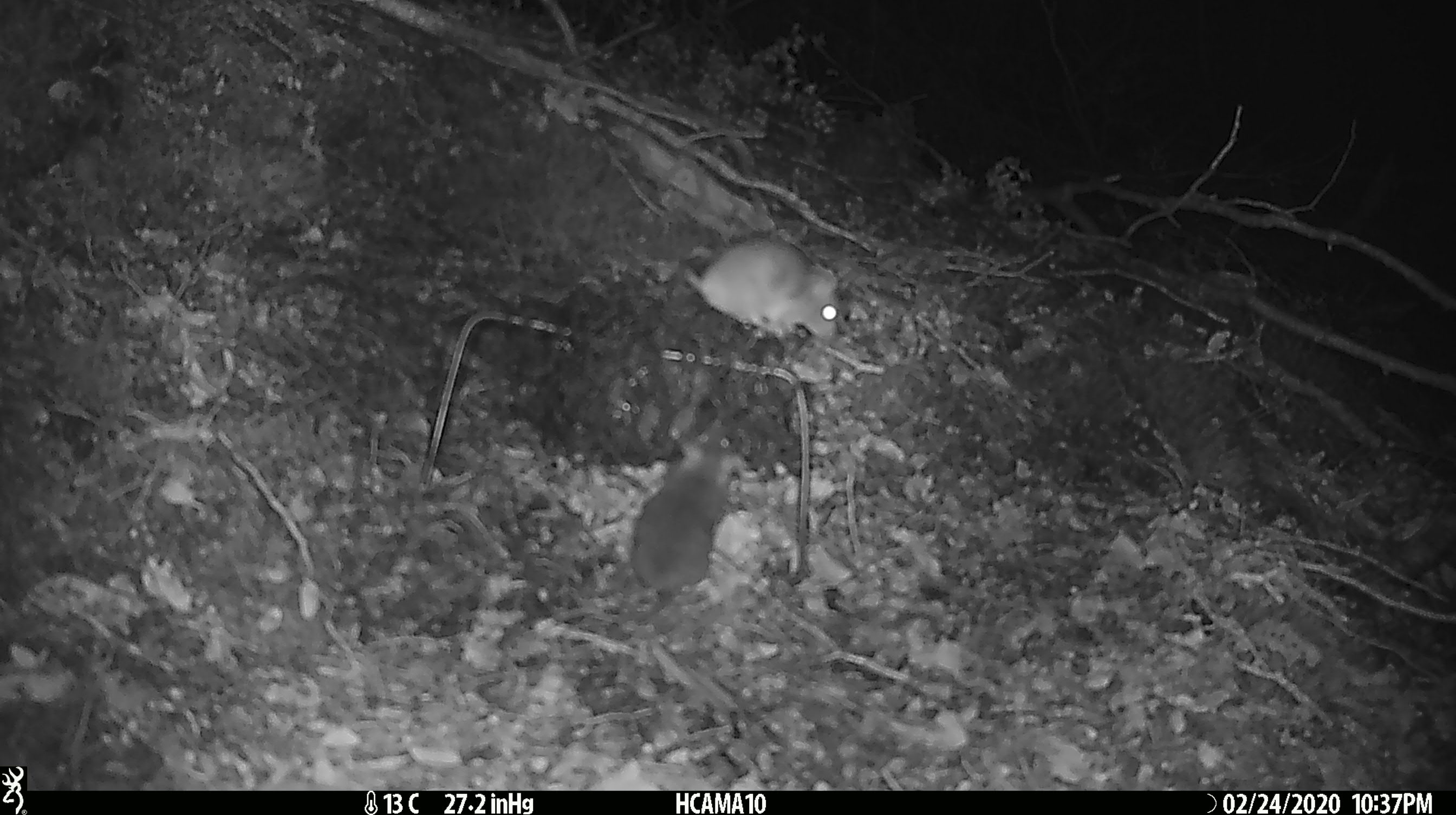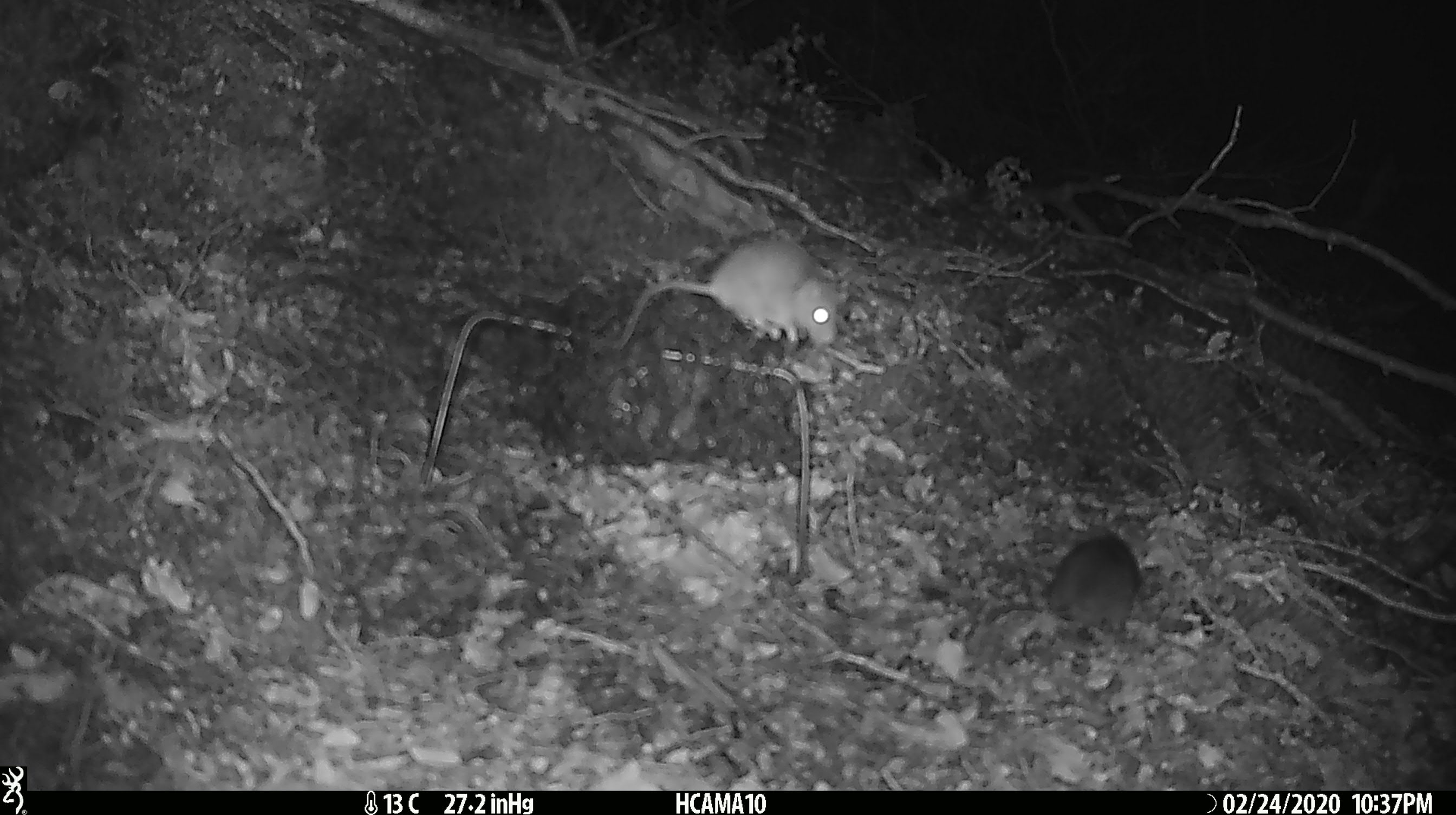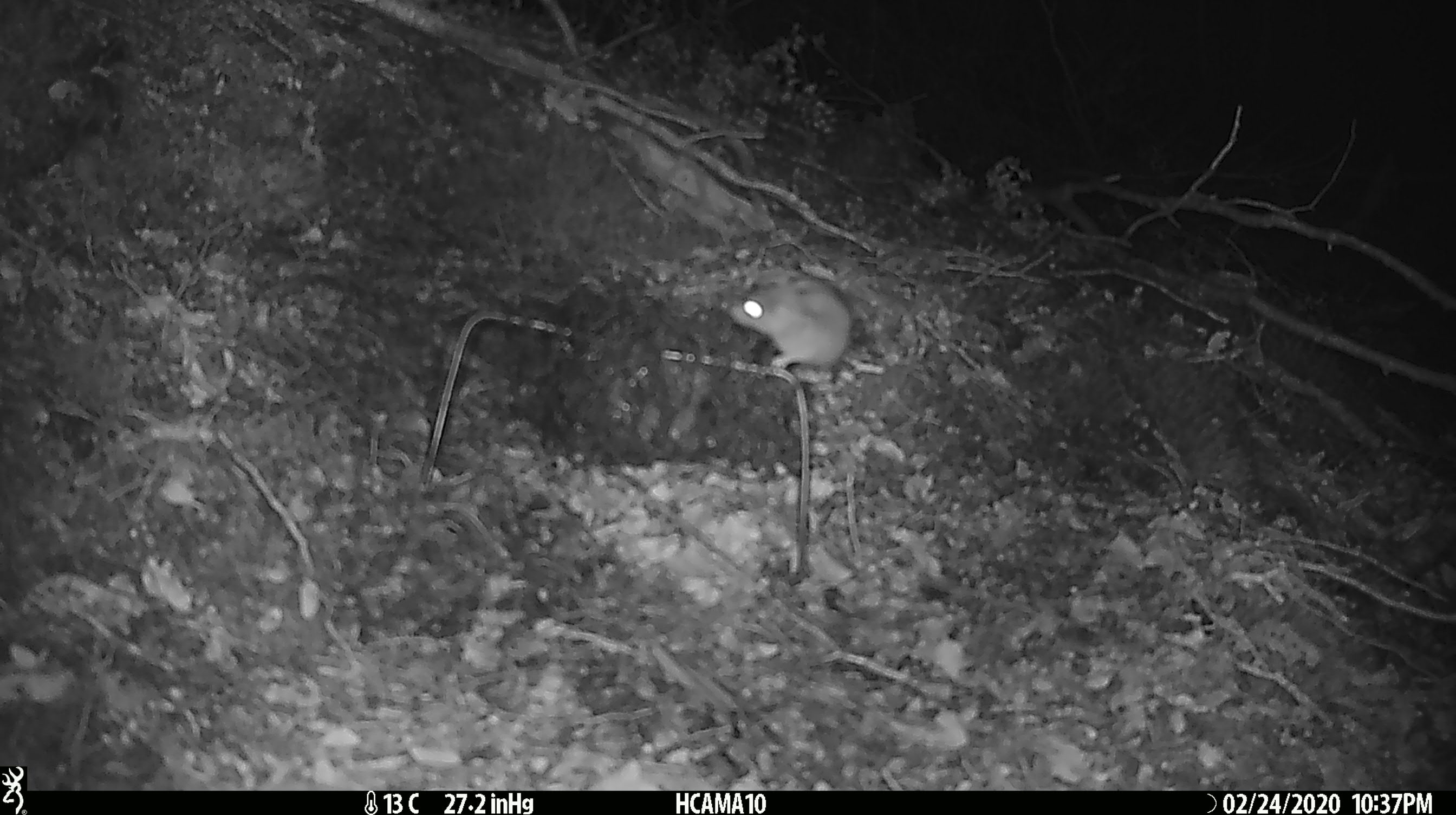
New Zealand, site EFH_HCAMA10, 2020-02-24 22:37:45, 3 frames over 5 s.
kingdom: Animalia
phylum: Chordata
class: Mammalia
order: Rodentia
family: Muridae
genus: Mus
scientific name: Mus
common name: mouse